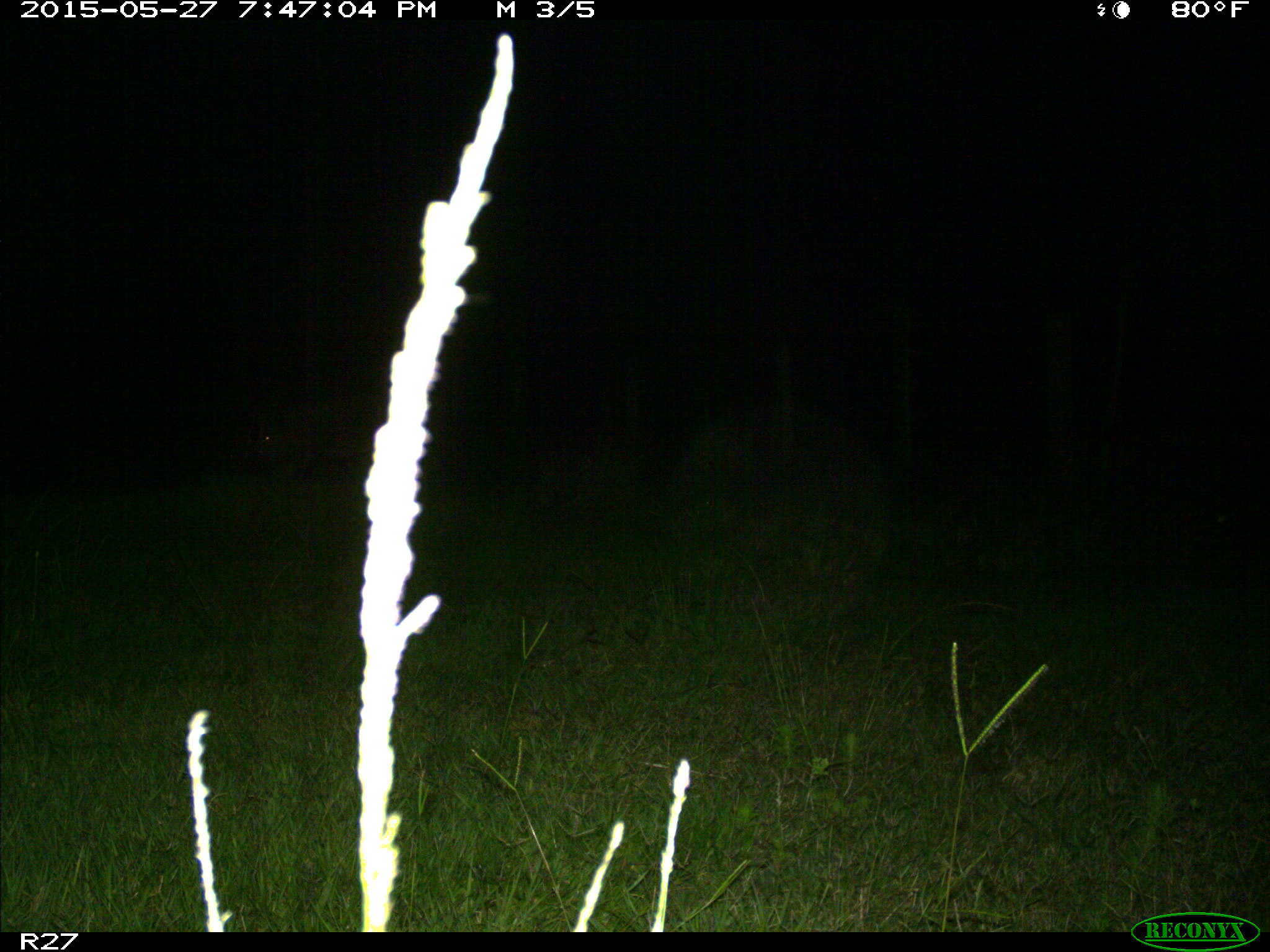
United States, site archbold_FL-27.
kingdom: Animalia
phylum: Chordata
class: Mammalia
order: Artiodactyla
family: Suidae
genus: Sus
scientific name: Sus scrofa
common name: wild boar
Sus scrofa (wild boar).